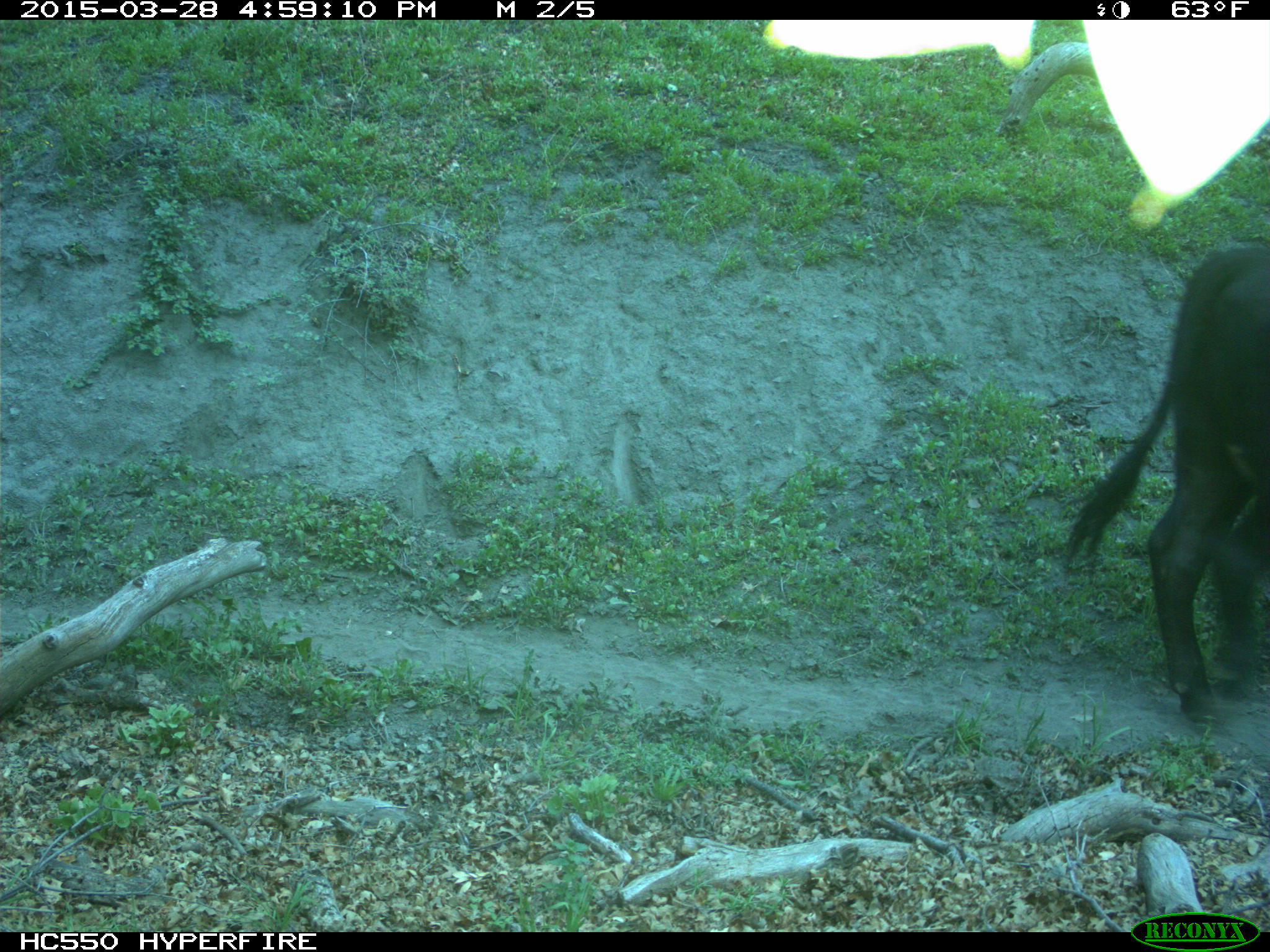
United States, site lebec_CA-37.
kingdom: Animalia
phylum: Chordata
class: Mammalia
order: Artiodactyla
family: Bovidae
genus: Bos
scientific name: Bos taurus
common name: domestic cow